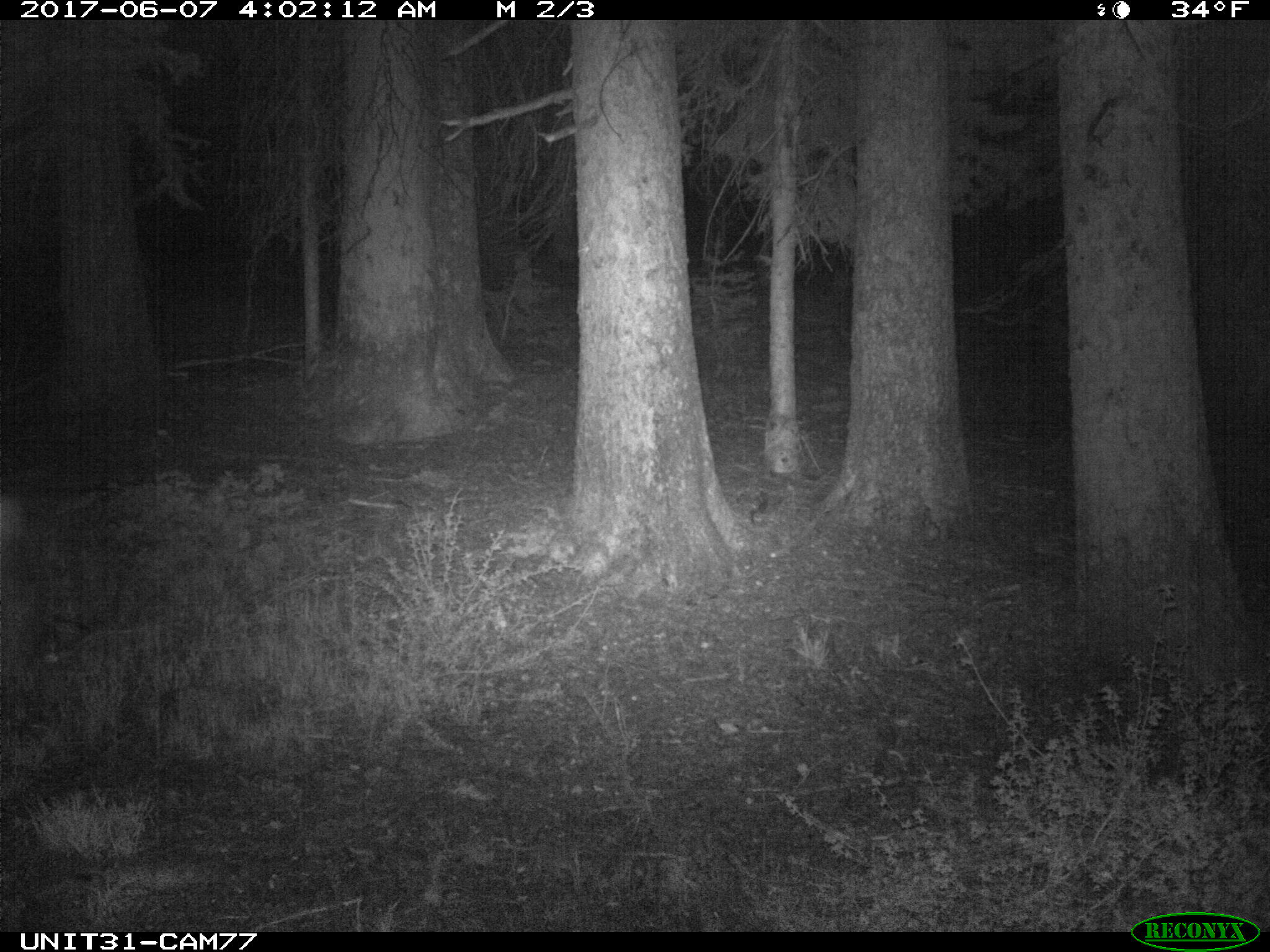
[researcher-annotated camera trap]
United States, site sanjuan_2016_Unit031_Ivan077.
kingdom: Animalia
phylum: Chordata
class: Mammalia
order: Artiodactyla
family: Cervidae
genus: Odocoileus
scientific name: Odocoileus hemionus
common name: mule deer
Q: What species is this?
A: Odocoileus hemionus (mule deer).